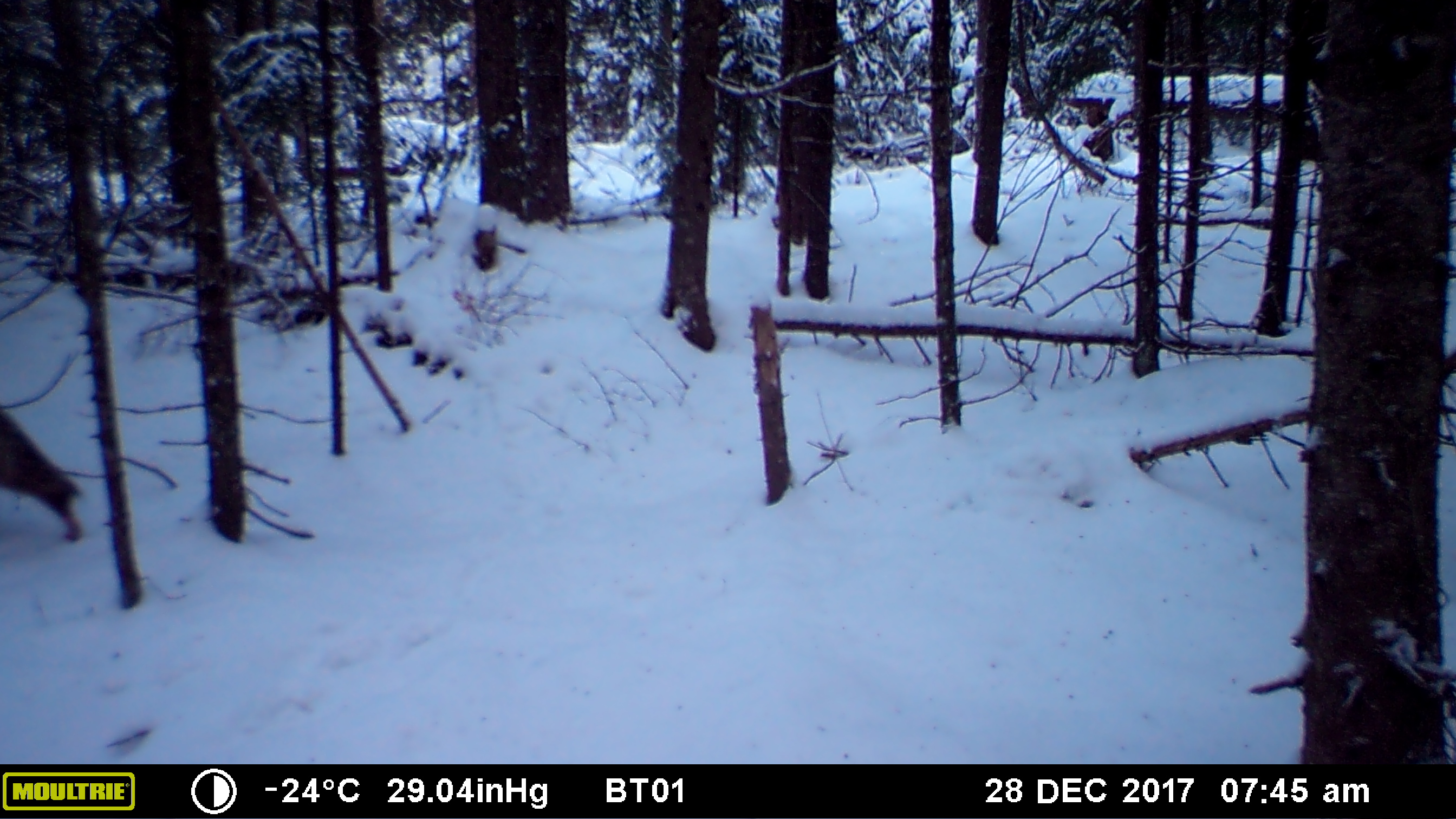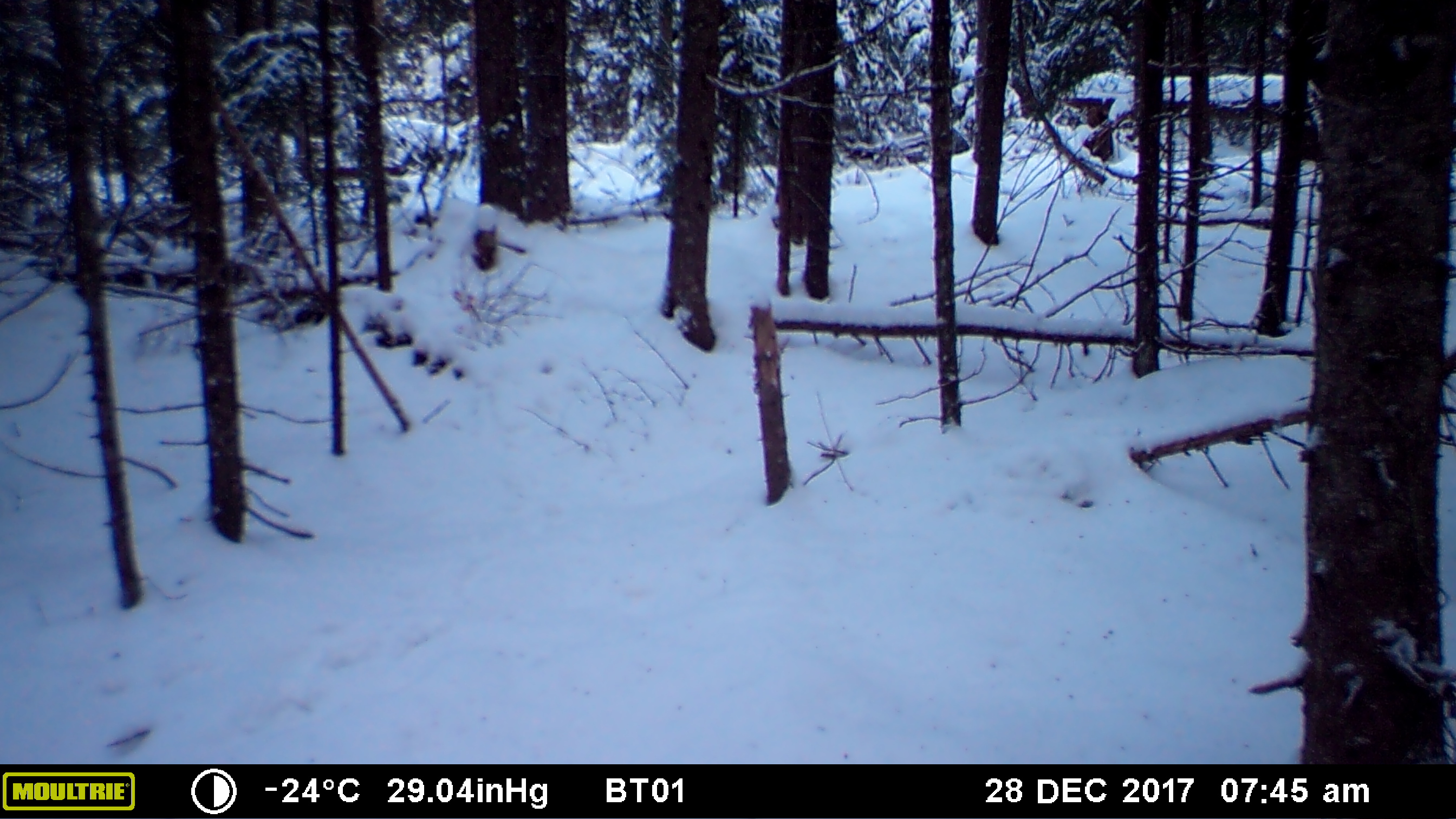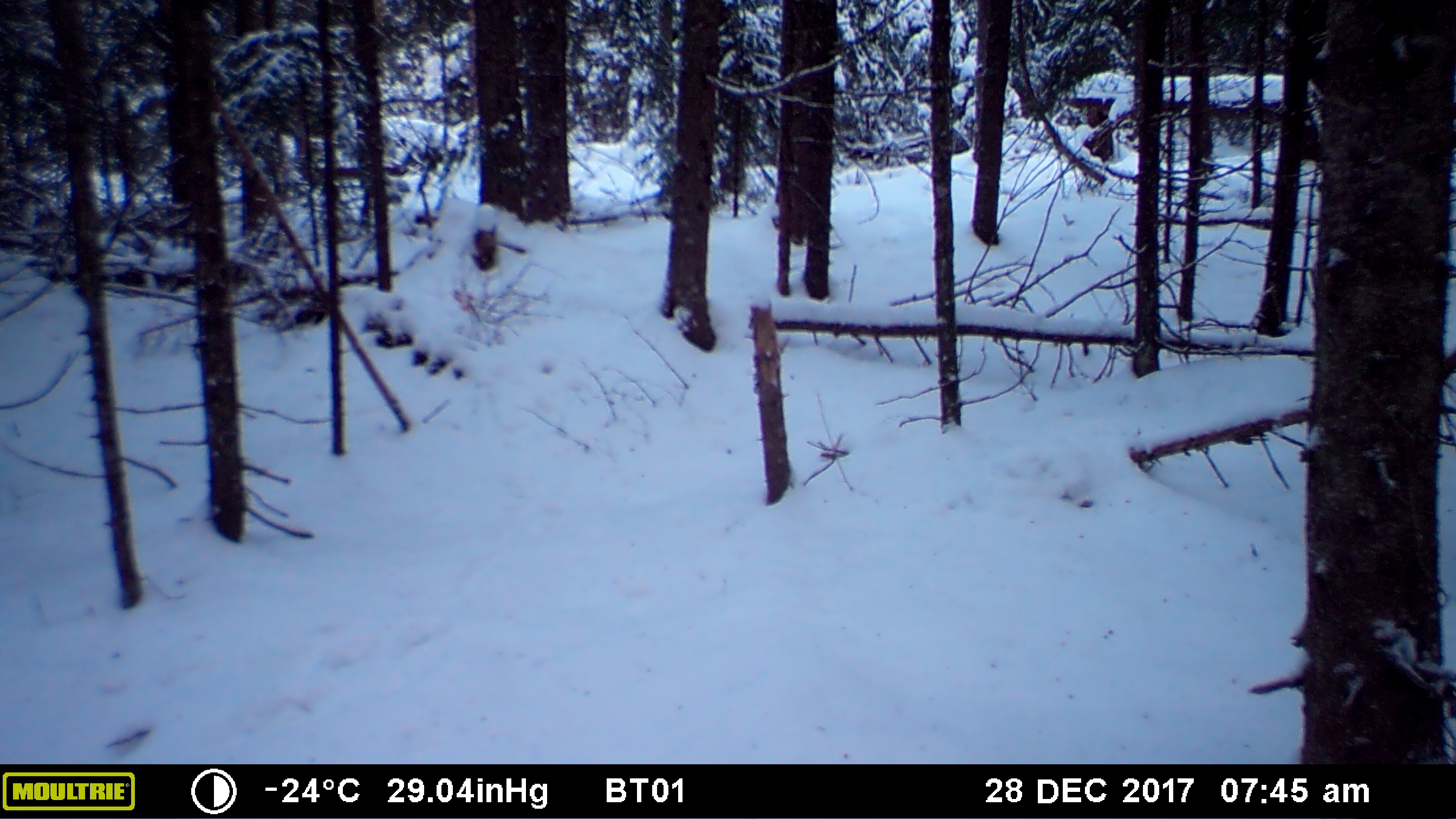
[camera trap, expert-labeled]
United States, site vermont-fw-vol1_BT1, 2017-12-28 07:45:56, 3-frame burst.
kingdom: Animalia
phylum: Chordata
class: Mammalia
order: Carnivora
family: Canidae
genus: Canis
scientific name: Canis latrans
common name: coyote